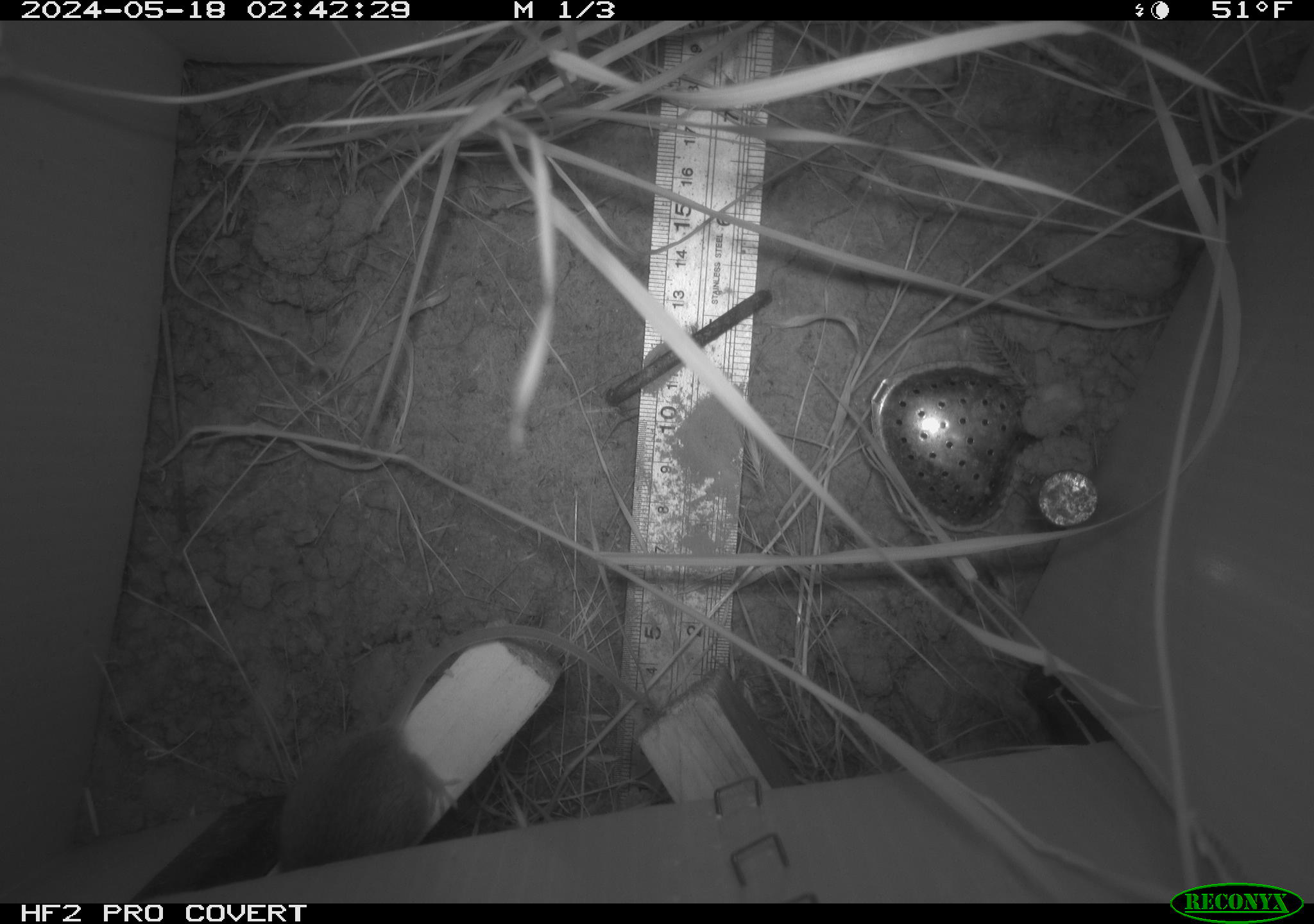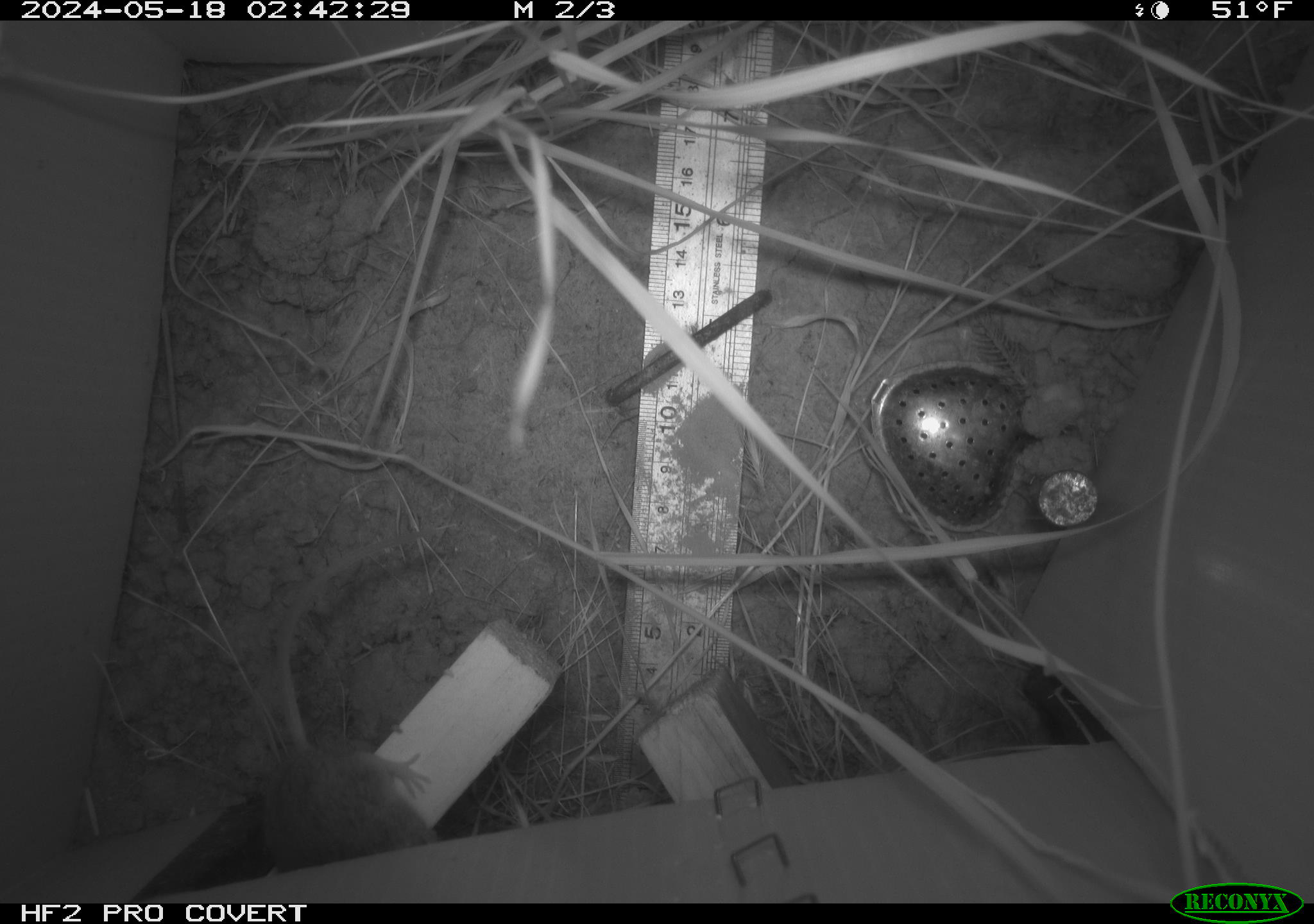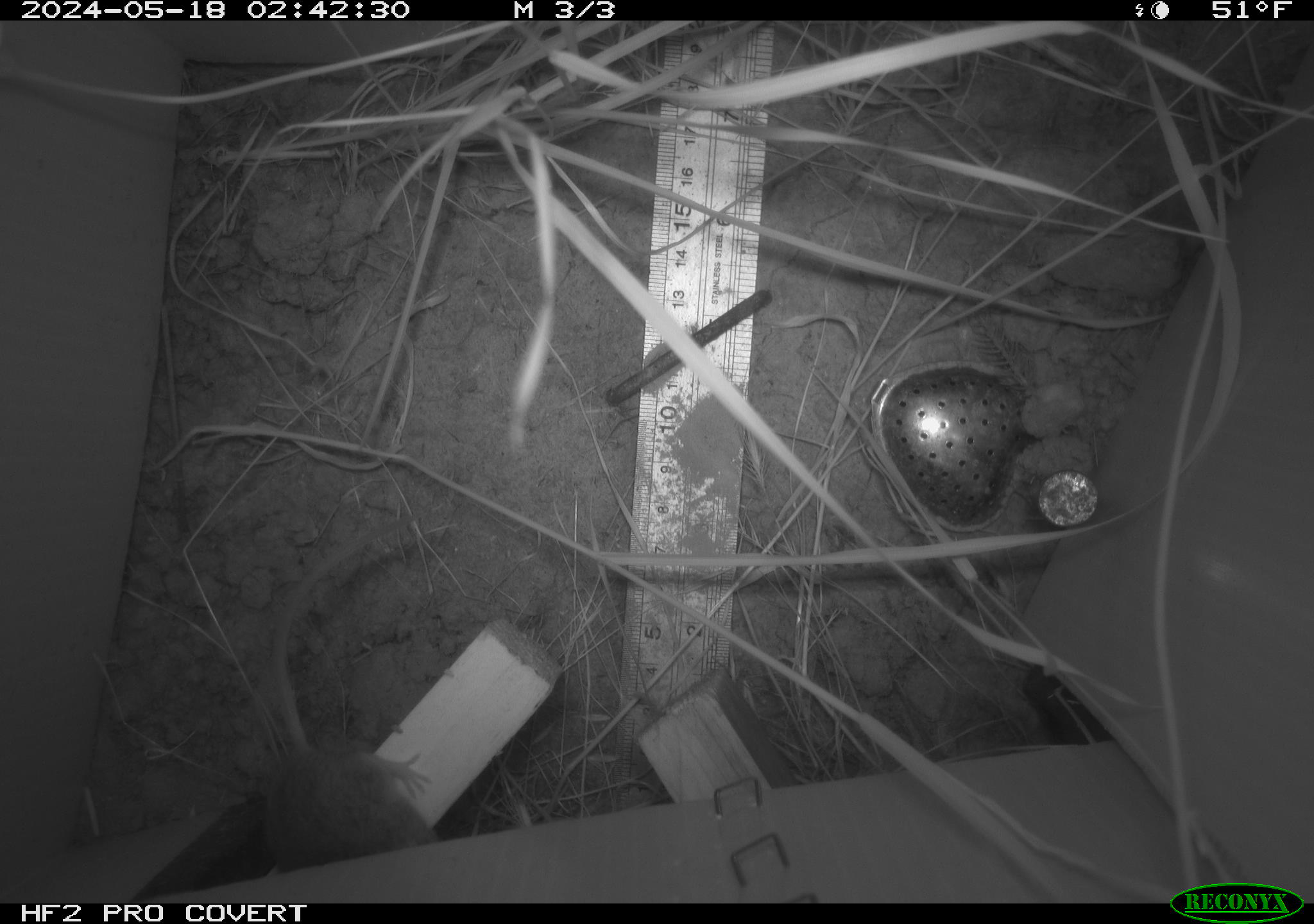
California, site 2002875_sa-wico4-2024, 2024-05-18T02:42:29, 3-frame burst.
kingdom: Animalia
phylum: Chordata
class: Mammalia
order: Rodentia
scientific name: Rodentia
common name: mouse species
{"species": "mouse species (Rodentia)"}